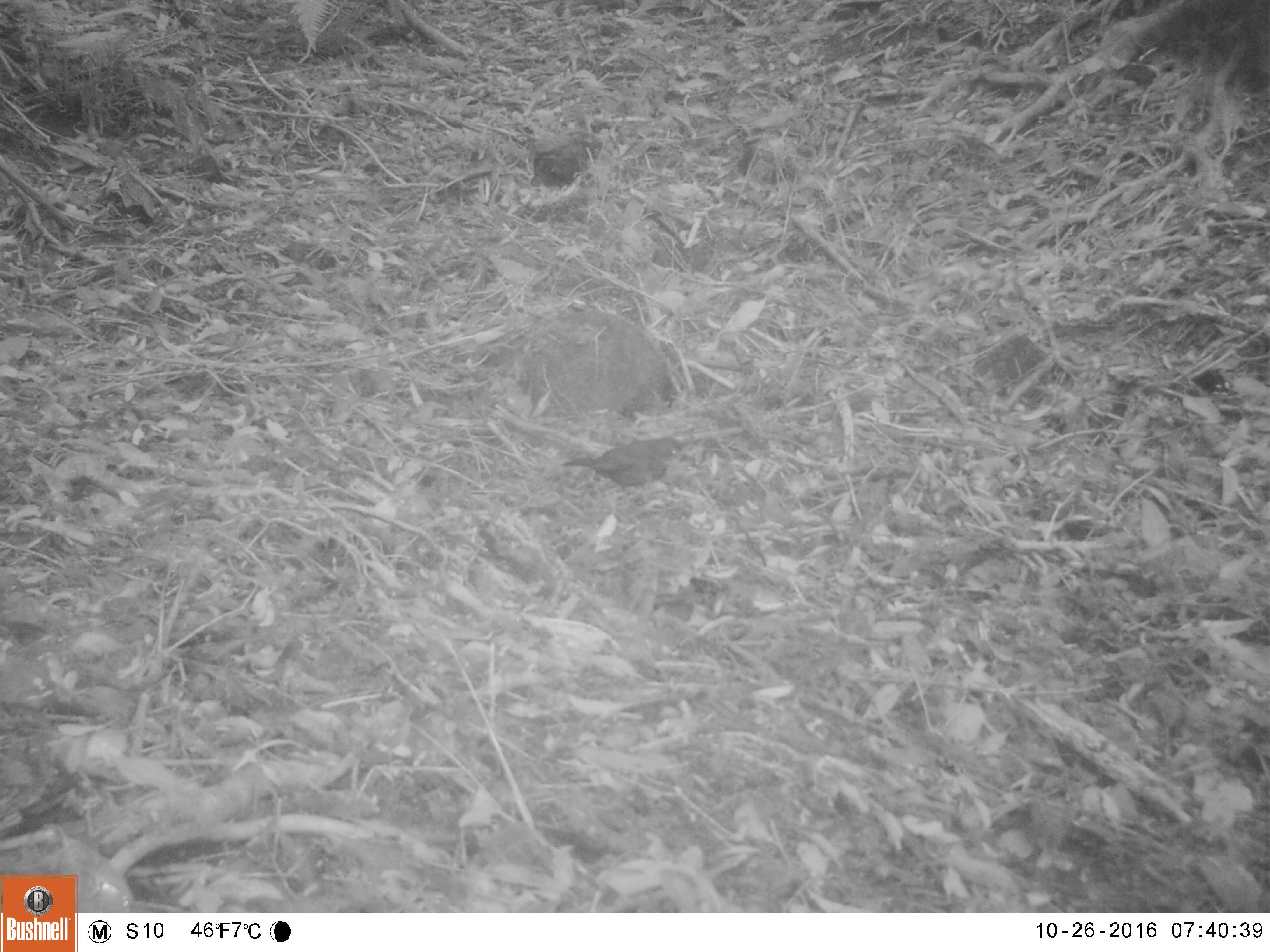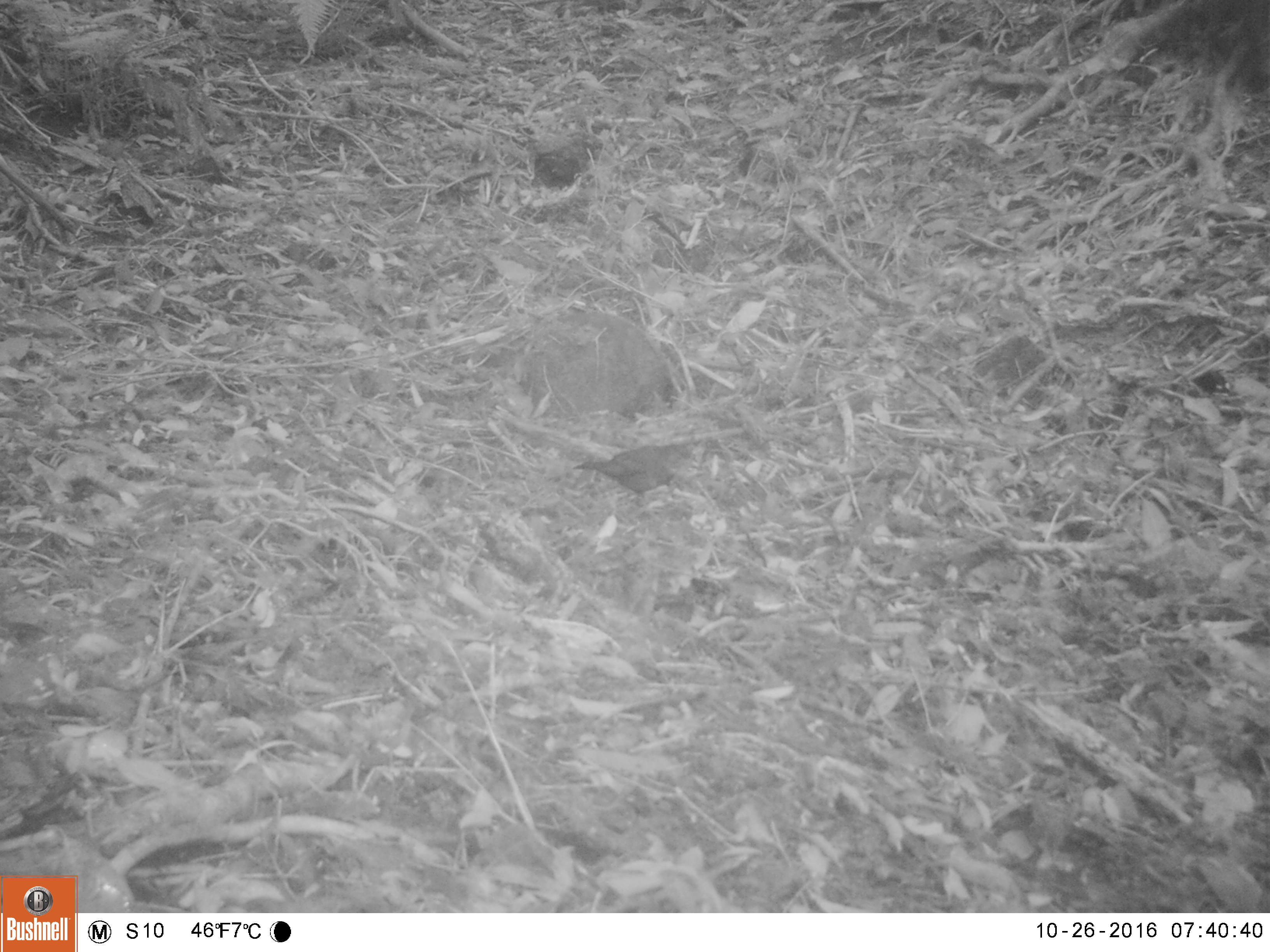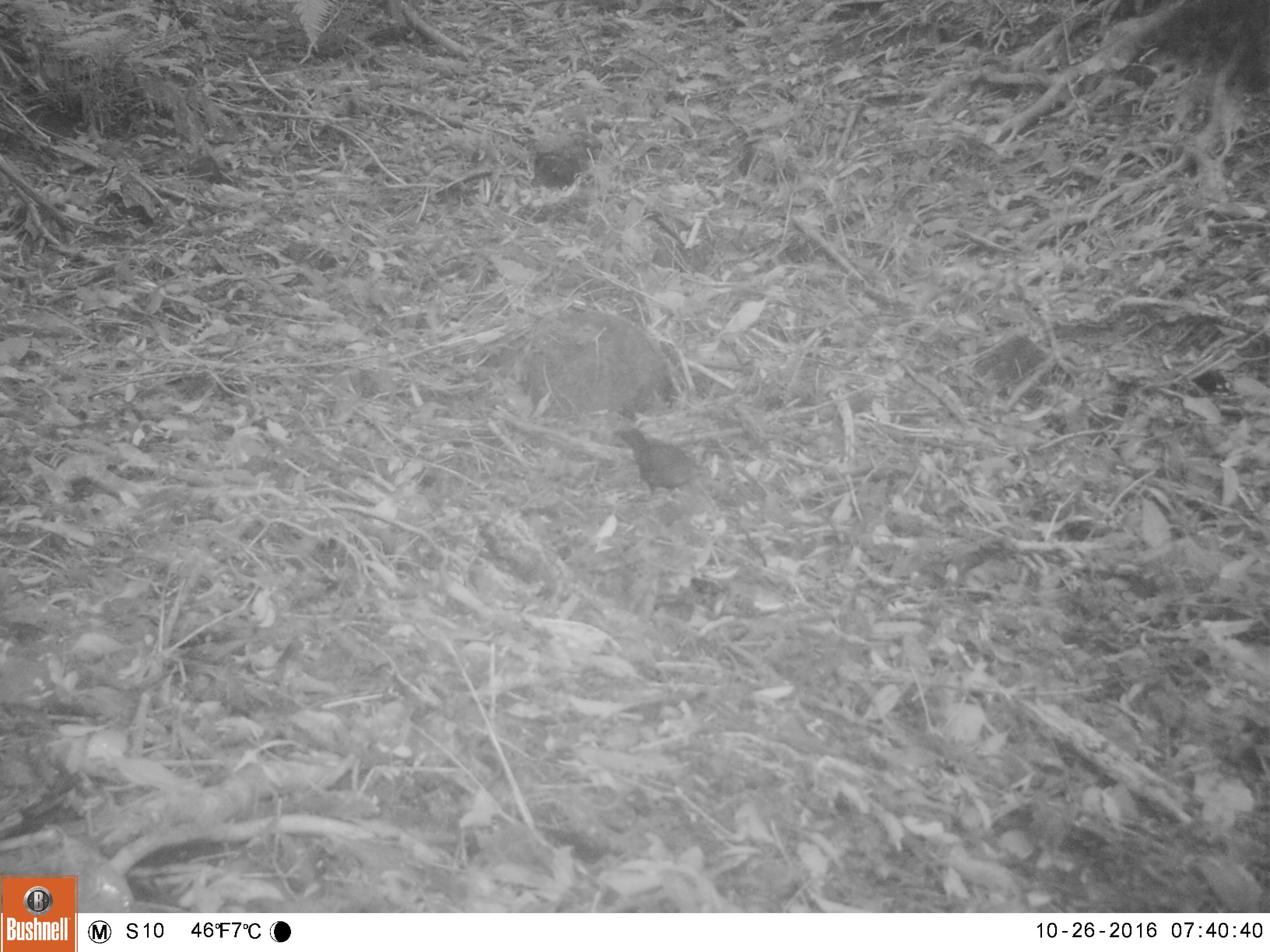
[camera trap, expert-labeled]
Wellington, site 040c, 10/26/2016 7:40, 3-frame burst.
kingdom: Animalia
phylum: Chordata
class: Aves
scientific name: Aves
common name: bird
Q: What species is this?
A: Bird (Aves).